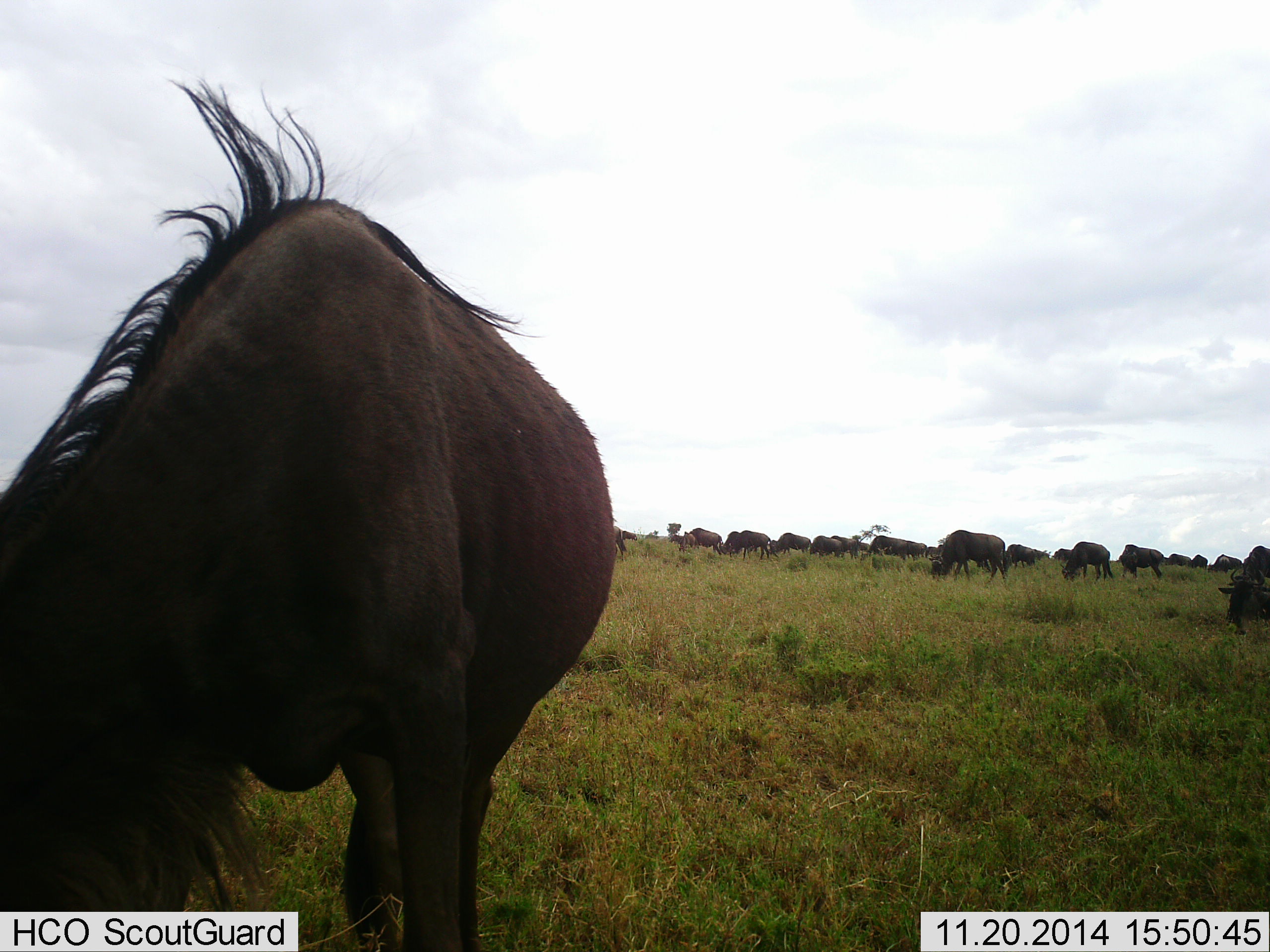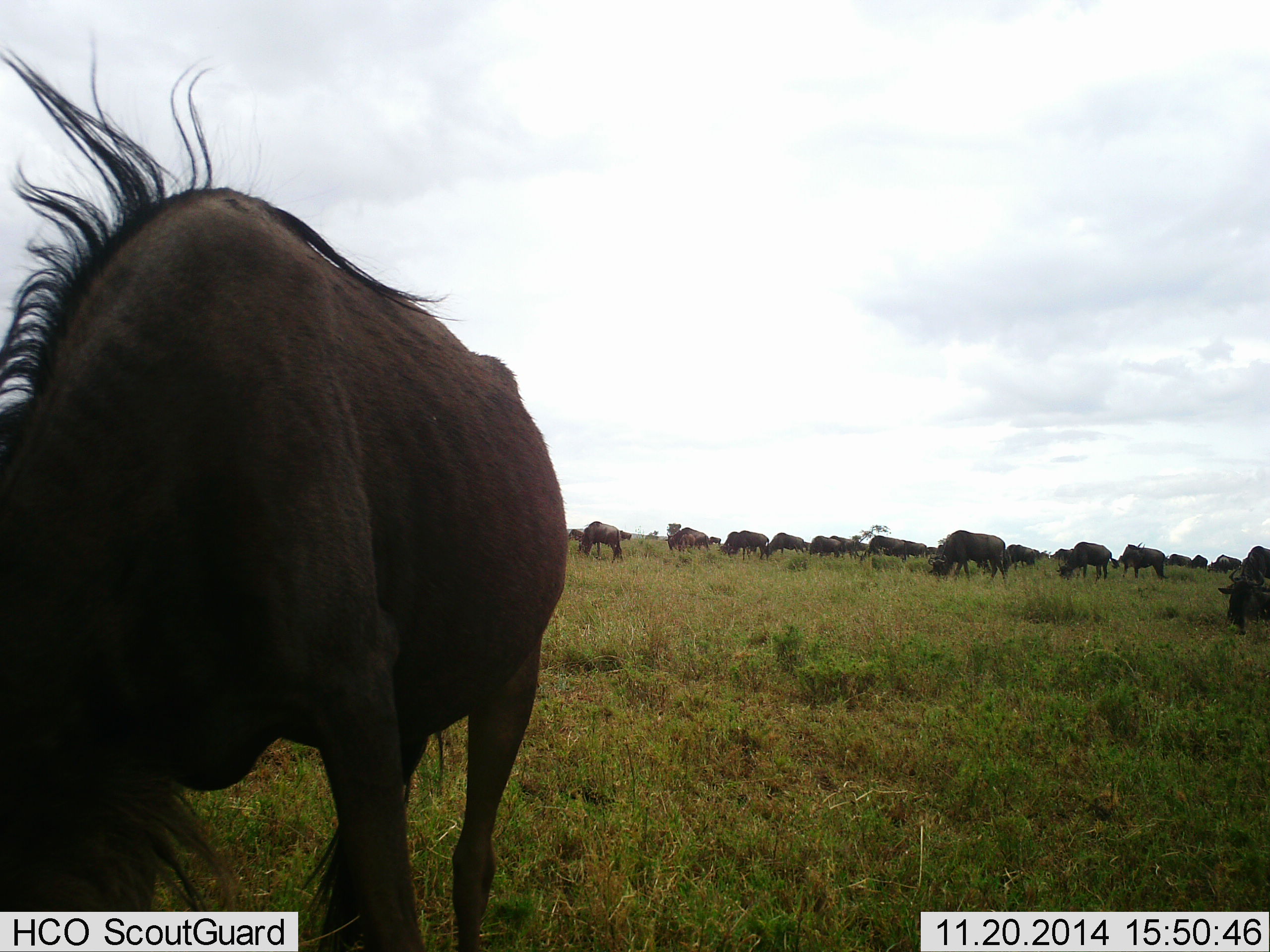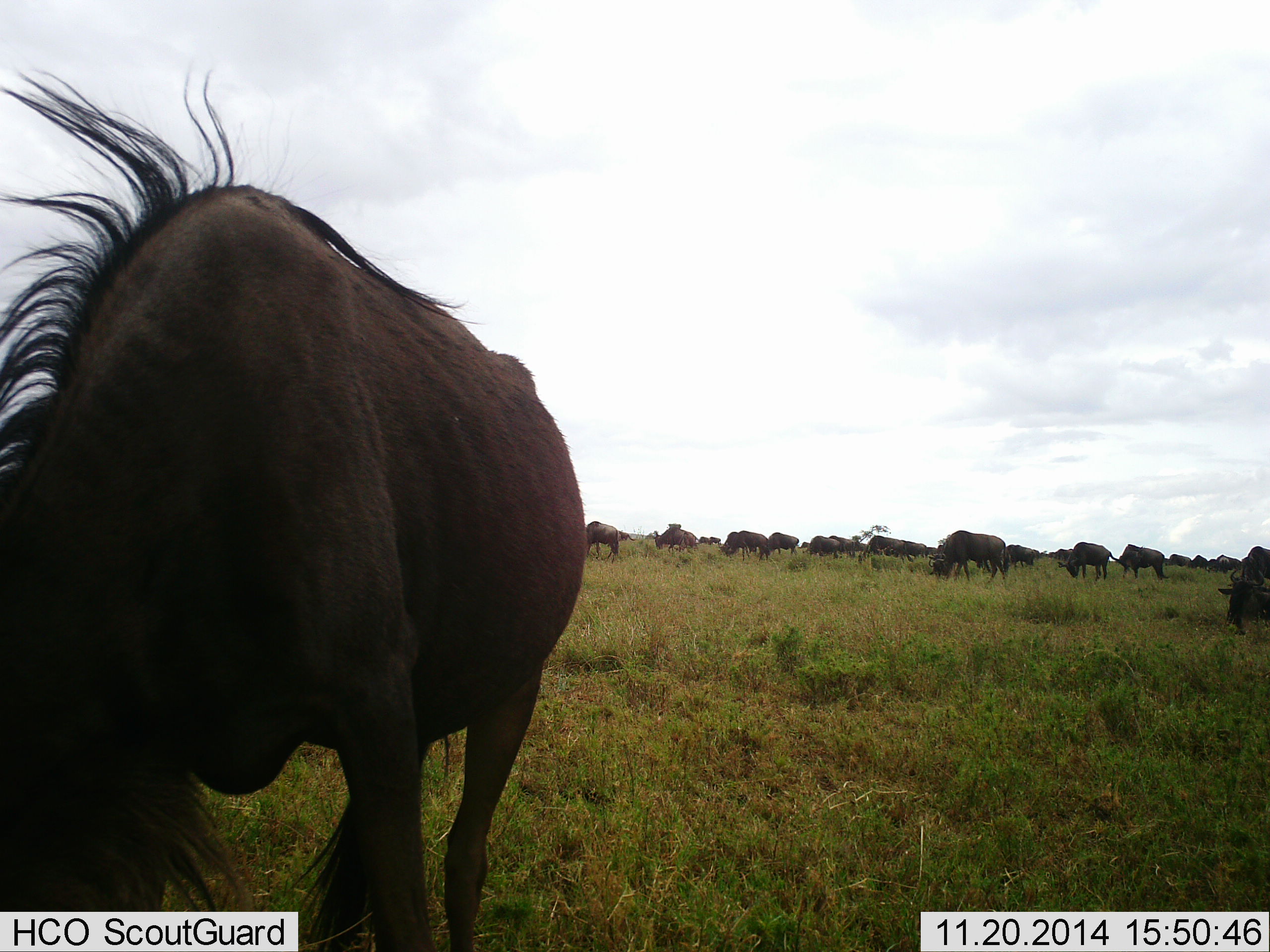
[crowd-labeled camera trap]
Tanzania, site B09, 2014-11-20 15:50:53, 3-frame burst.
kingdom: Animalia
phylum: Chordata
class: Mammalia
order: Artiodactyla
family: Bovidae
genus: Connochaetes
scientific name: Connochaetes taurinus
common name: blue wildebeest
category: wildebeest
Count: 11-50.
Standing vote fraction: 30%.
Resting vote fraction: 0%.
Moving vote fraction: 40%.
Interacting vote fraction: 0%.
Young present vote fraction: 10%.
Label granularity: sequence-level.